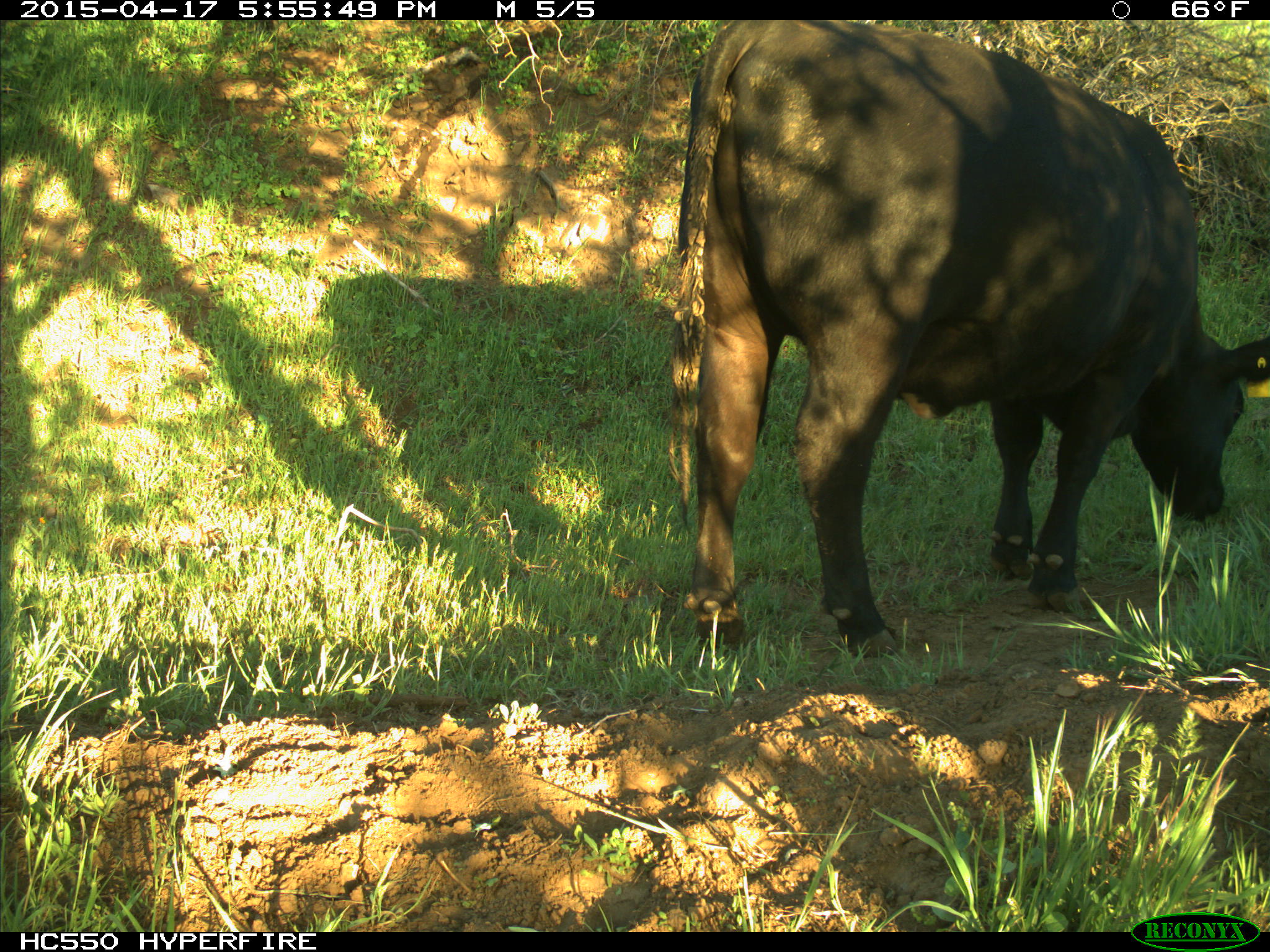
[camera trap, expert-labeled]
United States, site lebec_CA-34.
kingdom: Animalia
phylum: Chordata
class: Mammalia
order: Artiodactyla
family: Bovidae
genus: Bos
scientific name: Bos taurus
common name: domestic cow